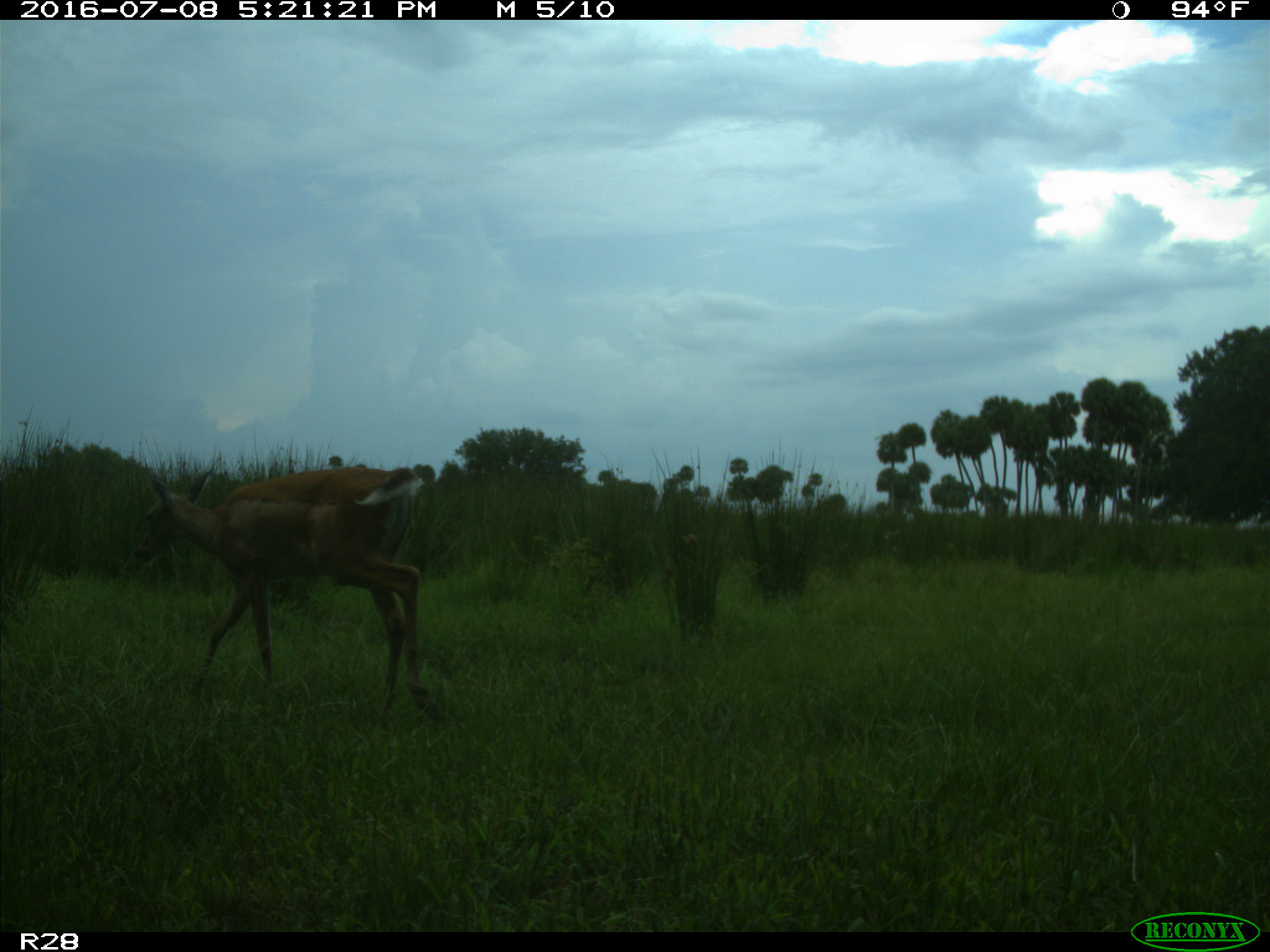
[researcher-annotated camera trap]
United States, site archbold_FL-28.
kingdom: Animalia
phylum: Chordata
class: Mammalia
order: Artiodactyla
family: Cervidae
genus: Odocoileus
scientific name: Odocoileus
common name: deer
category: unidentified deer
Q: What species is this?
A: Unidentified deer (deer) (Odocoileus).